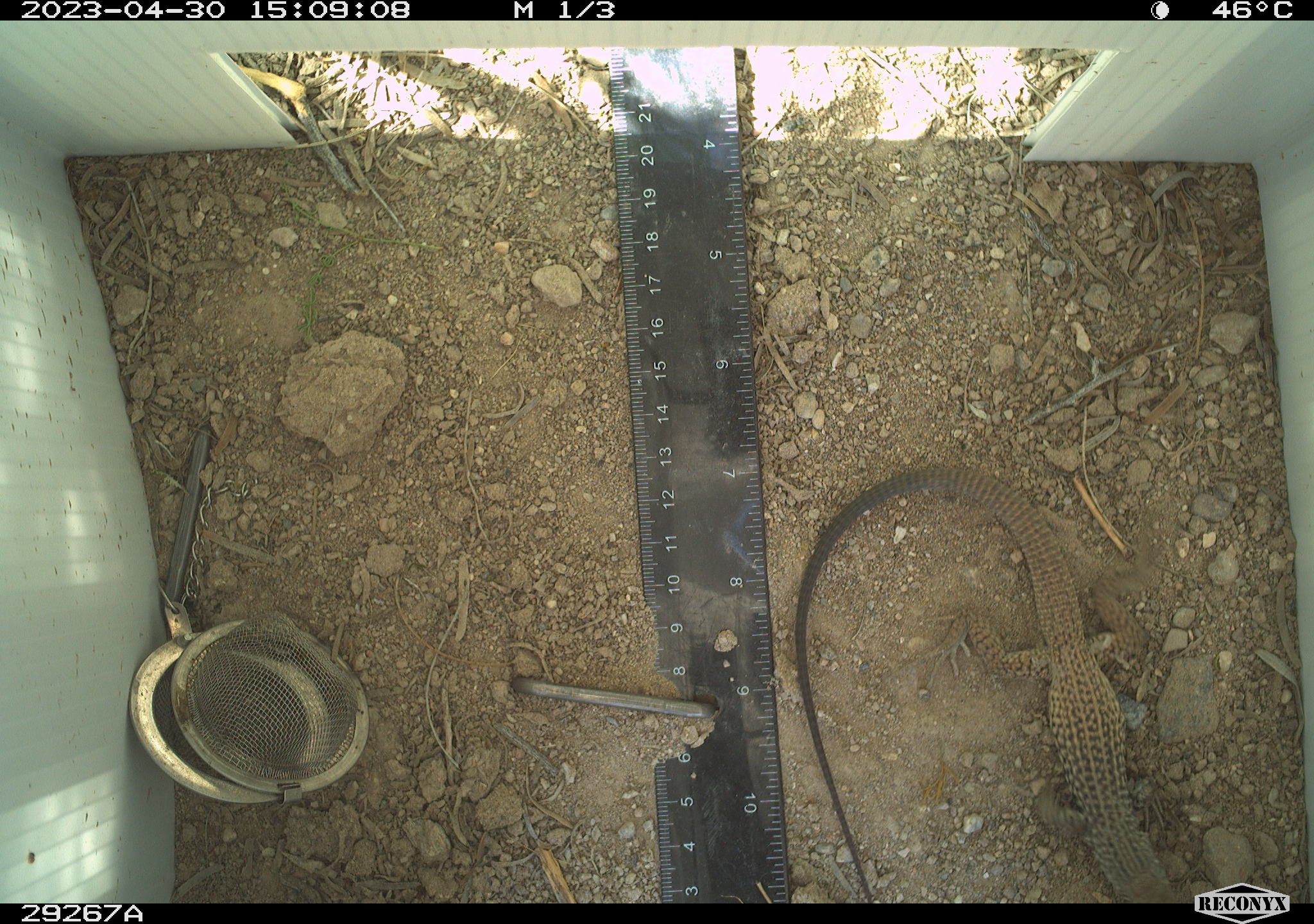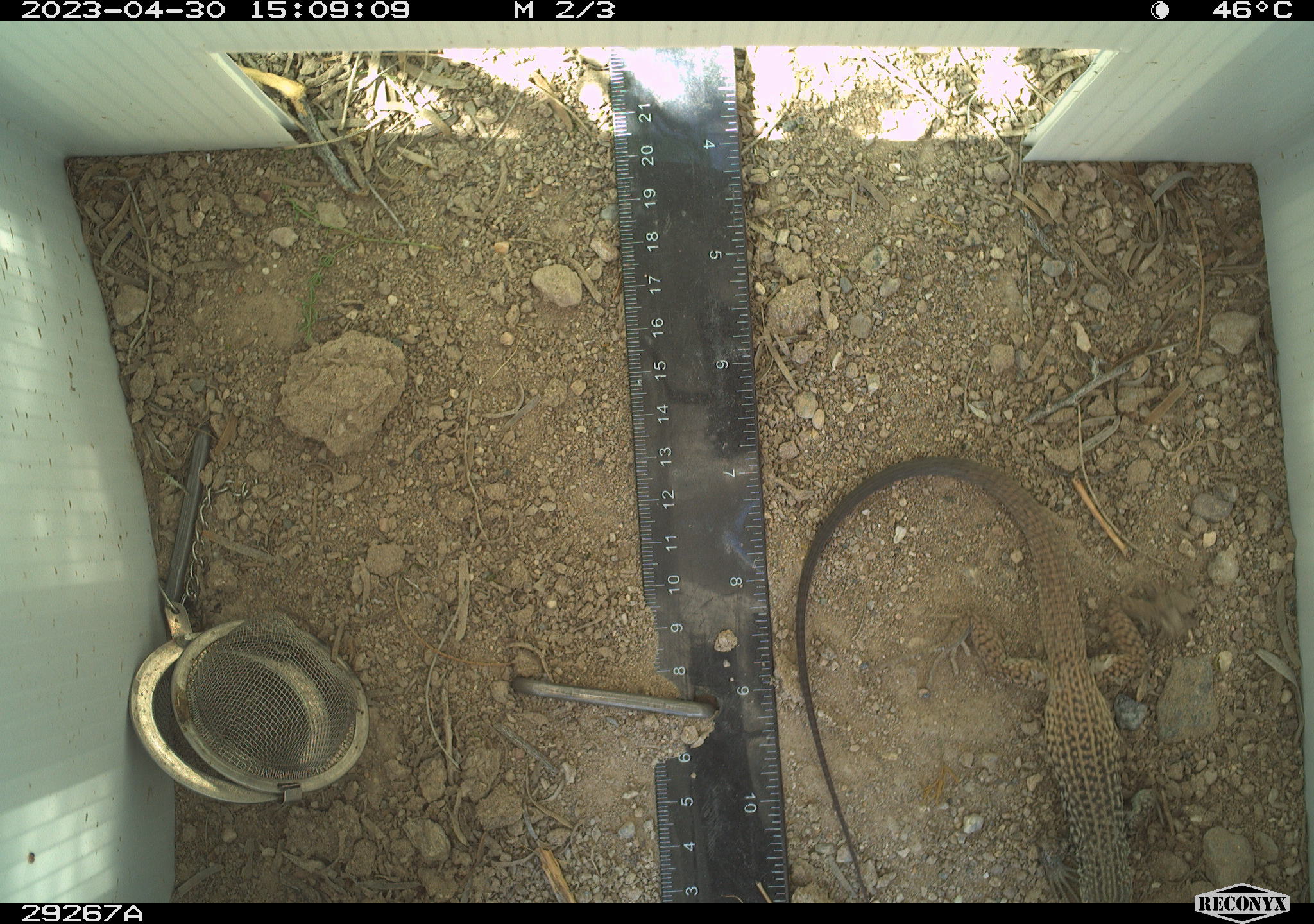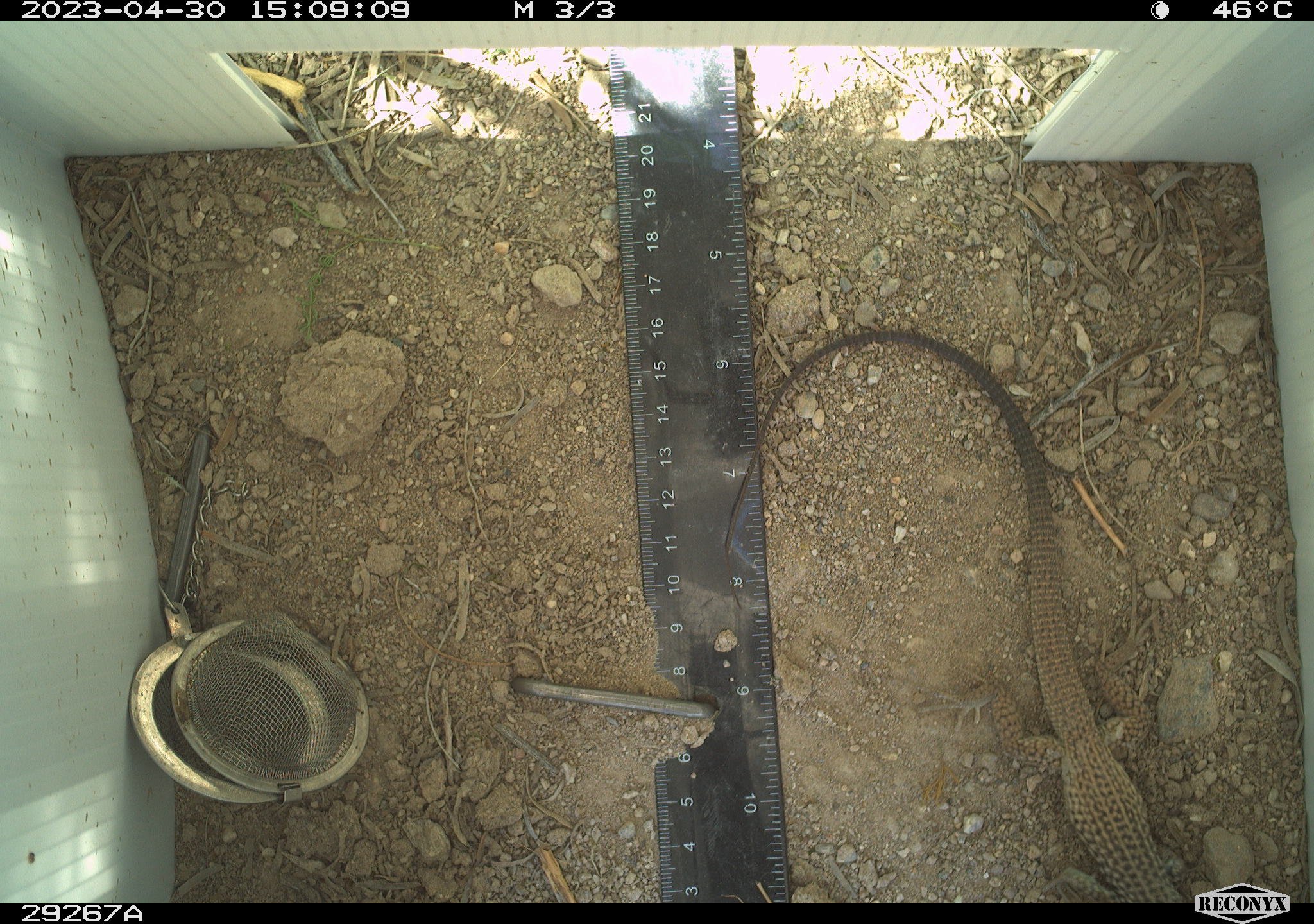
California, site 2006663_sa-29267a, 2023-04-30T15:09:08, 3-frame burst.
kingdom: Animalia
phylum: Chordata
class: Reptilia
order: Squamata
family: Teiidae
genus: Aspidoscelis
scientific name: Aspidoscelis tigris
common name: western whiptail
Western whiptail (Aspidoscelis tigris).